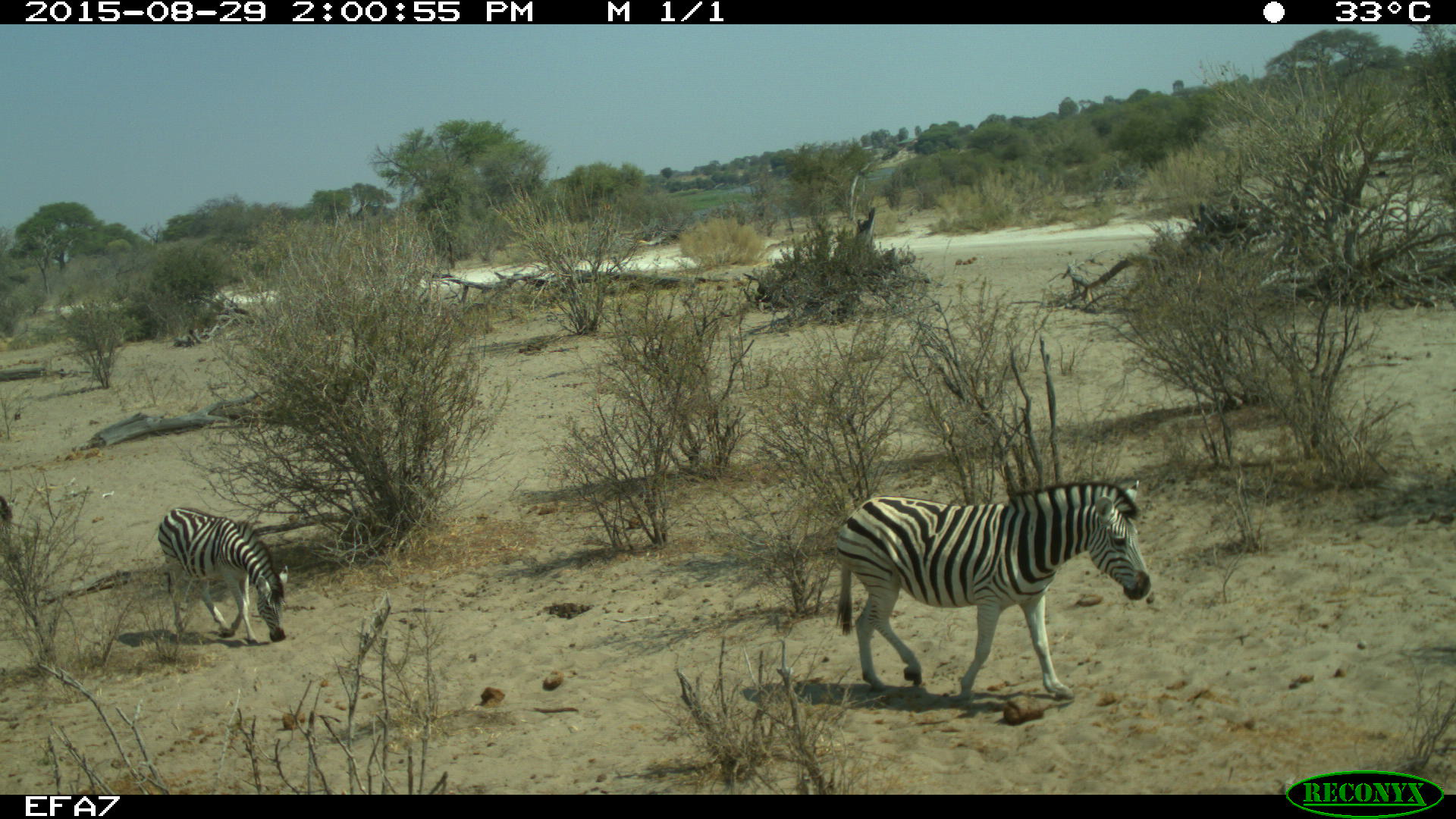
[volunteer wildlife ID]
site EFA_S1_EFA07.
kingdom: Animalia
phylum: Chordata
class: Mammalia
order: Perissodactyla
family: Equidae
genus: Equus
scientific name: Equus quagga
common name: plains zebra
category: zebraplains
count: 2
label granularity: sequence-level